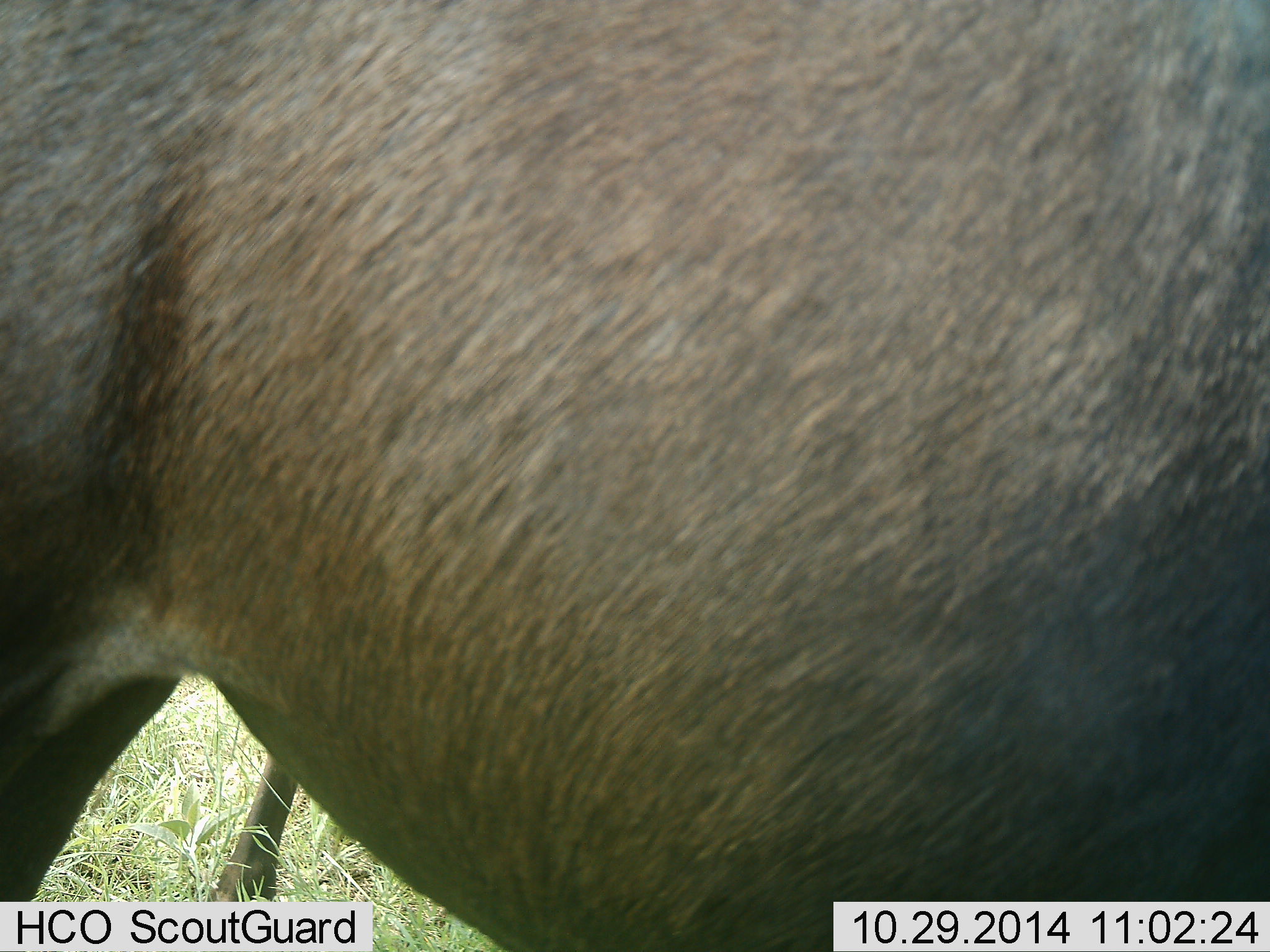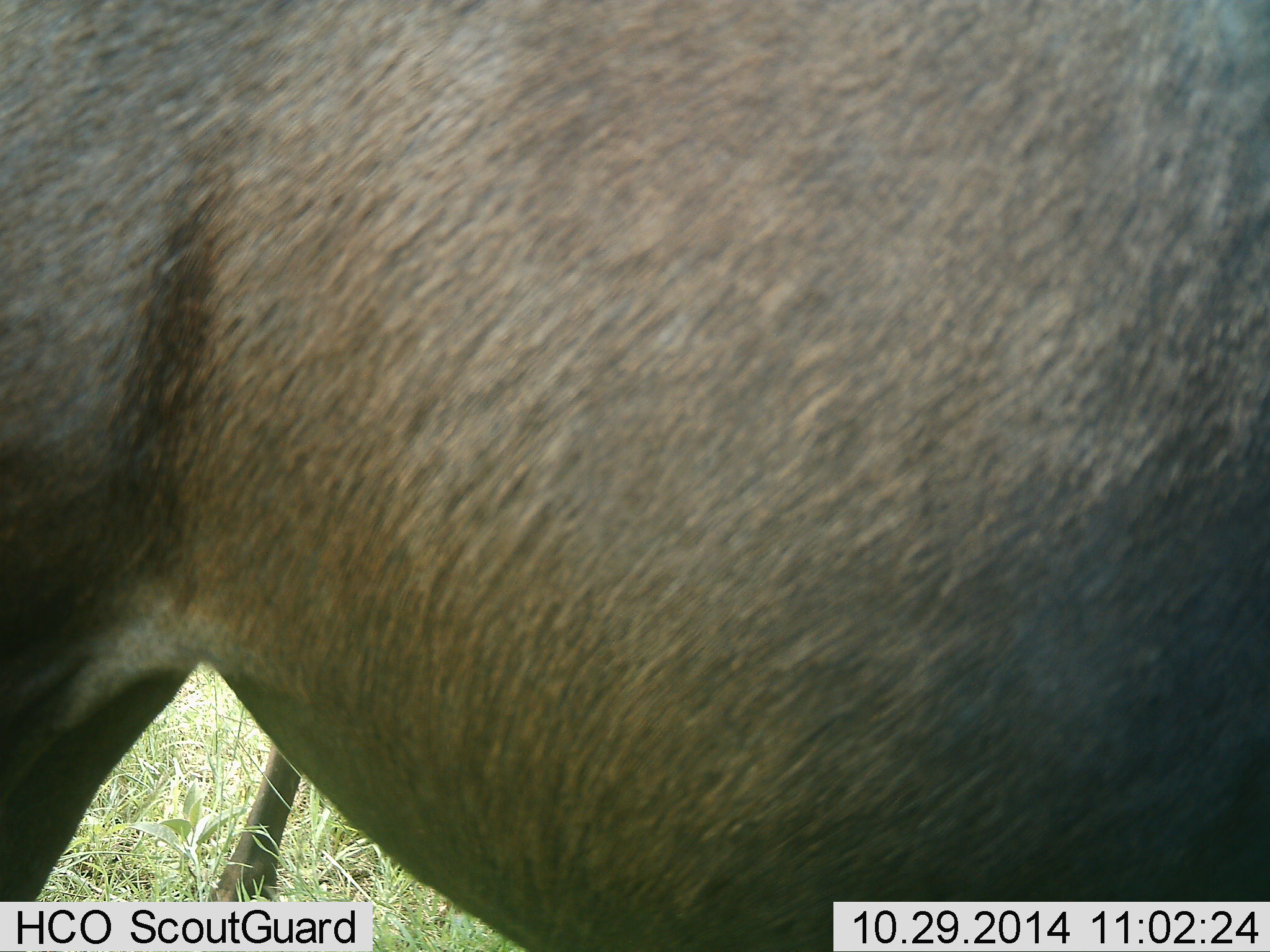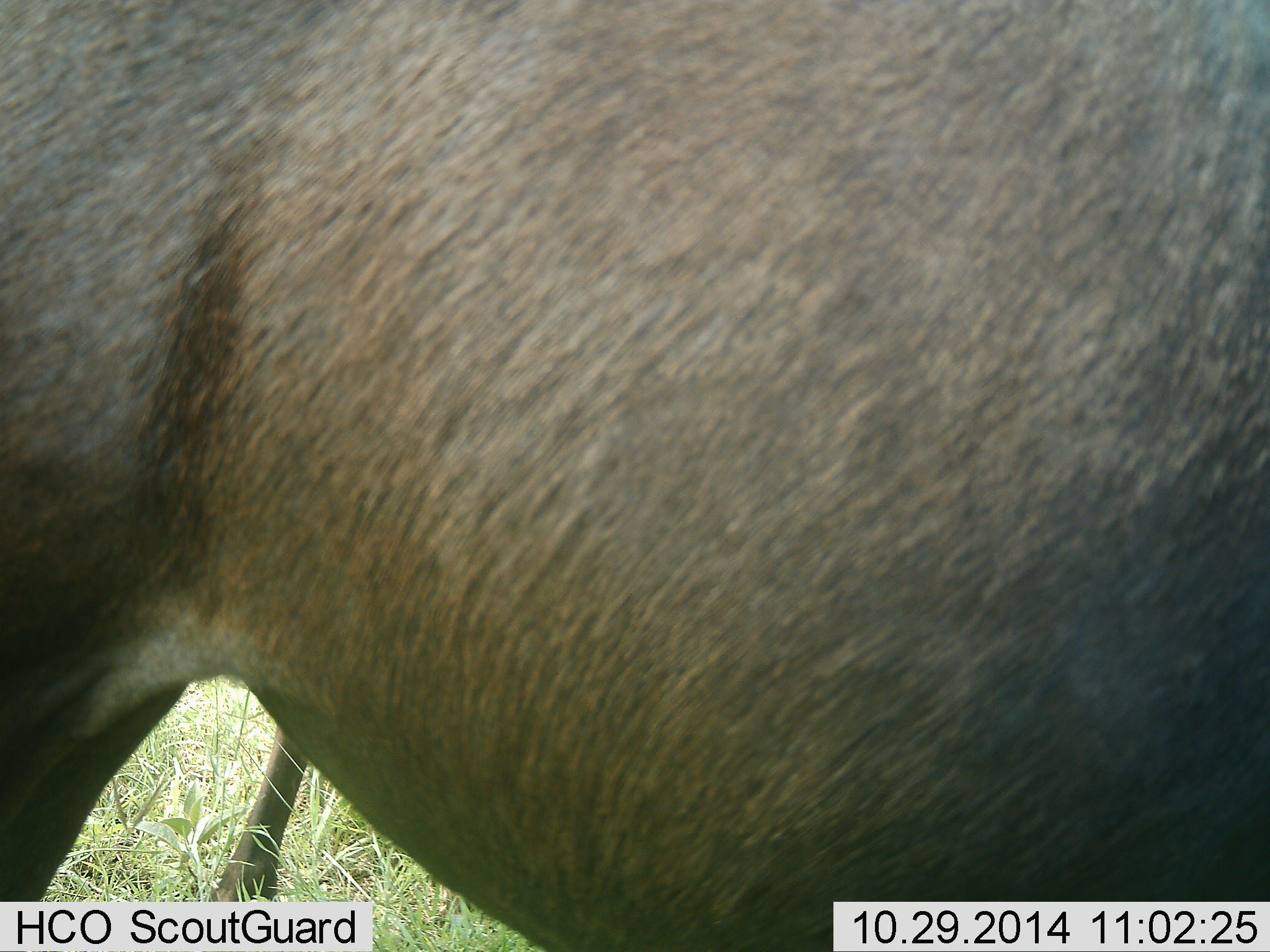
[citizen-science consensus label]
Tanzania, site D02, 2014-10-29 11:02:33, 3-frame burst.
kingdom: Animalia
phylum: Chordata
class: Mammalia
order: Artiodactyla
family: Bovidae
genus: Connochaetes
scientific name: Connochaetes taurinus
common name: blue wildebeest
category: wildebeest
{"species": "wildebeest (blue wildebeest) (Connochaetes taurinus)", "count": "1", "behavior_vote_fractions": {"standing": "100%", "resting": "0%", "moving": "0%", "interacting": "0%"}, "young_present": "0%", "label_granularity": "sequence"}